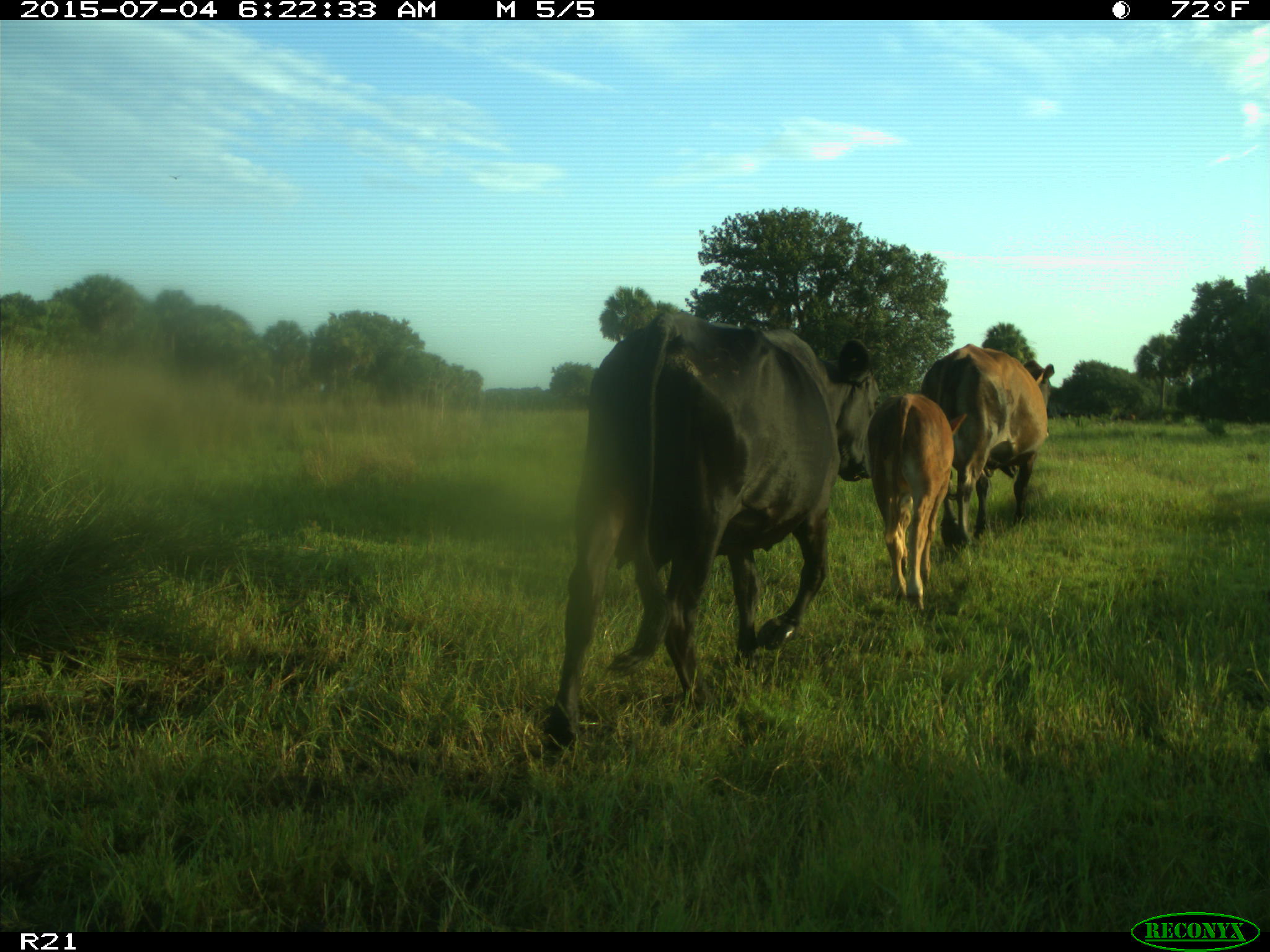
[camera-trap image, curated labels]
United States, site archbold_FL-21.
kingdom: Animalia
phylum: Chordata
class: Mammalia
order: Artiodactyla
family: Bovidae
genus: Bos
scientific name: Bos taurus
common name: domestic cow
Bos taurus (domestic cow).